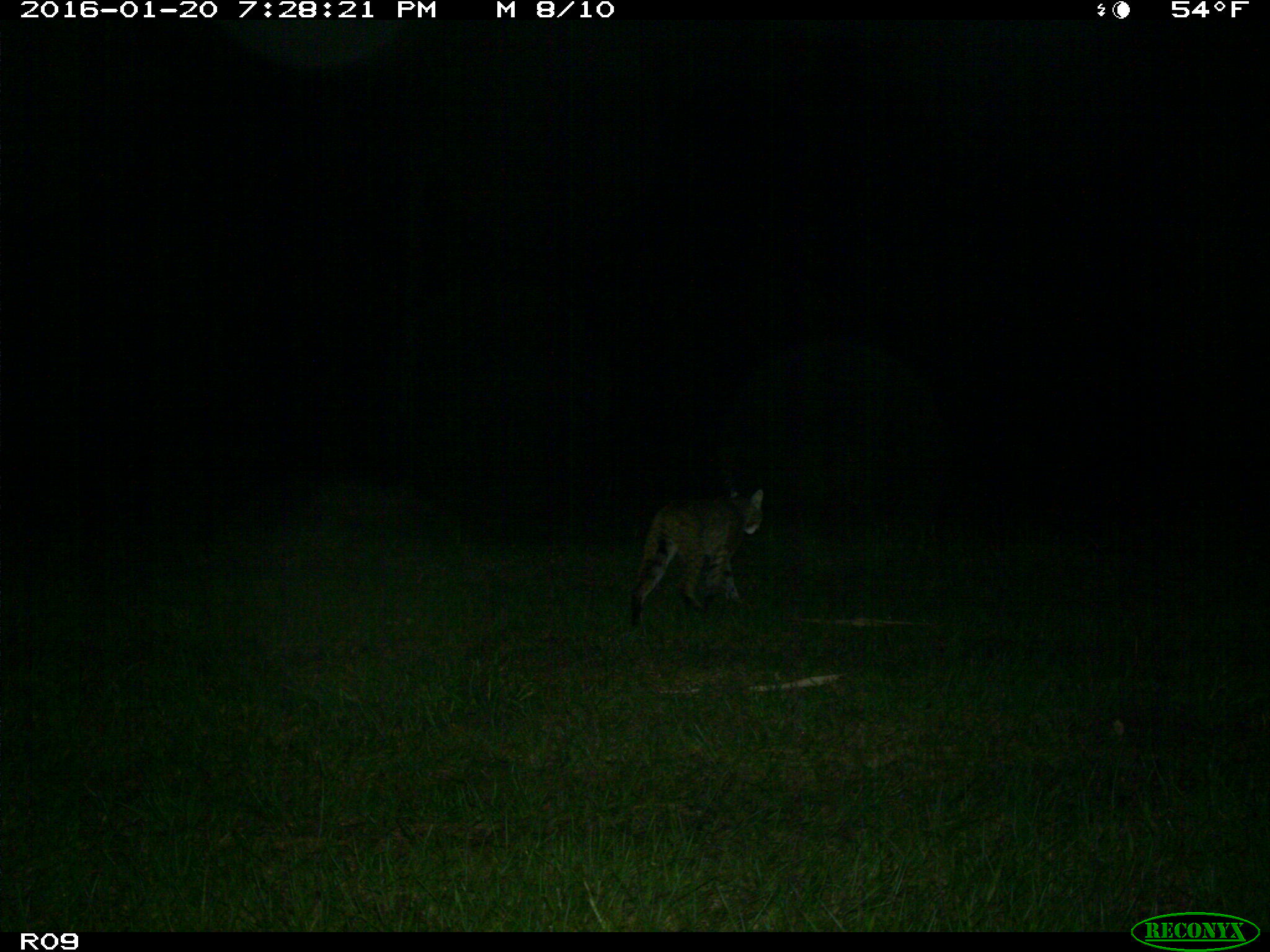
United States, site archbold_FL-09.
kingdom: Animalia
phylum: Chordata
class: Mammalia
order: Carnivora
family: Felidae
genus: Lynx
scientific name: Lynx rufus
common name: bobcat